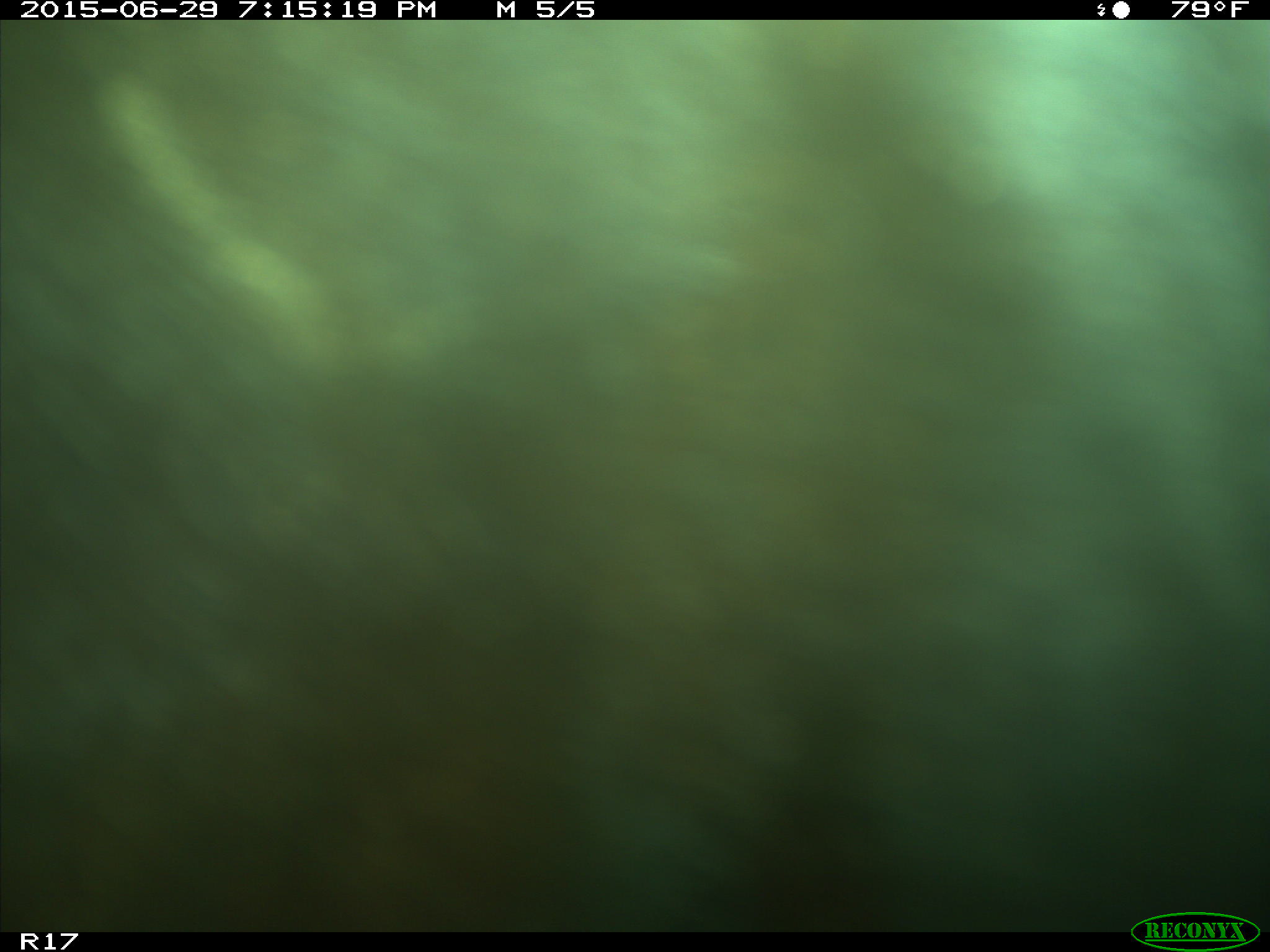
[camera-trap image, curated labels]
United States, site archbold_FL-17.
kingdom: Animalia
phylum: Chordata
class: Mammalia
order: Artiodactyla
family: Bovidae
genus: Bos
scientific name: Bos taurus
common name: domestic cow